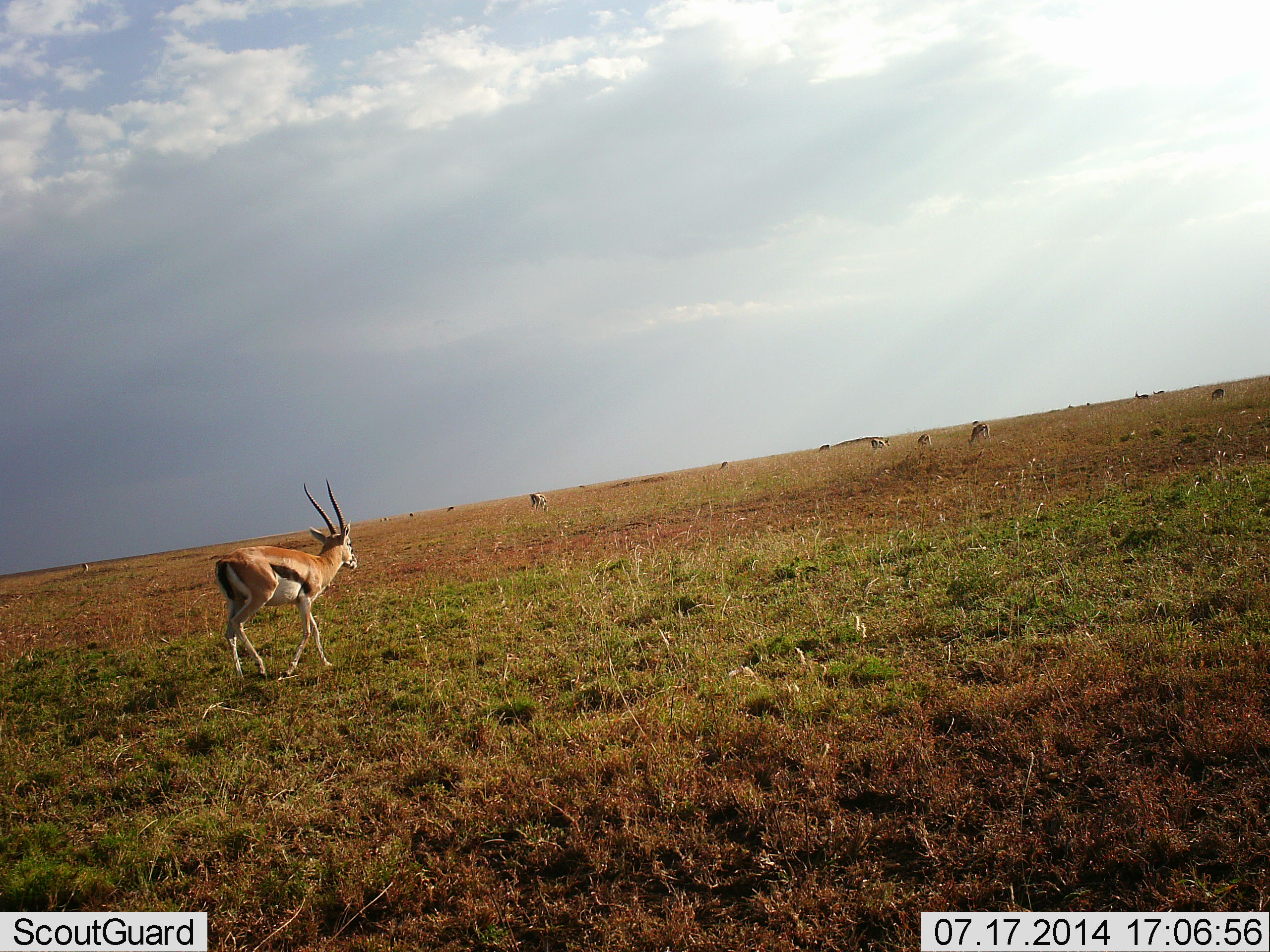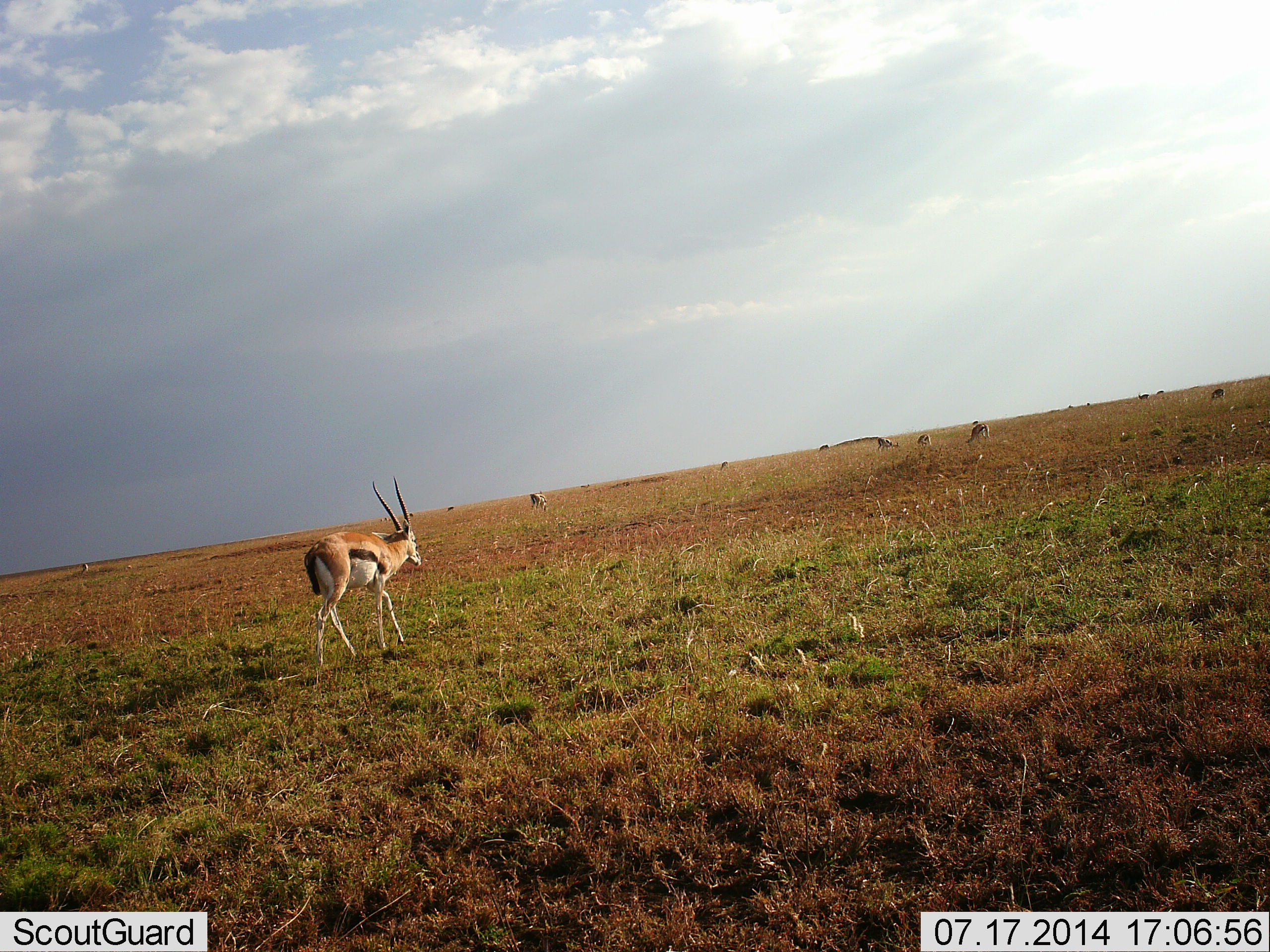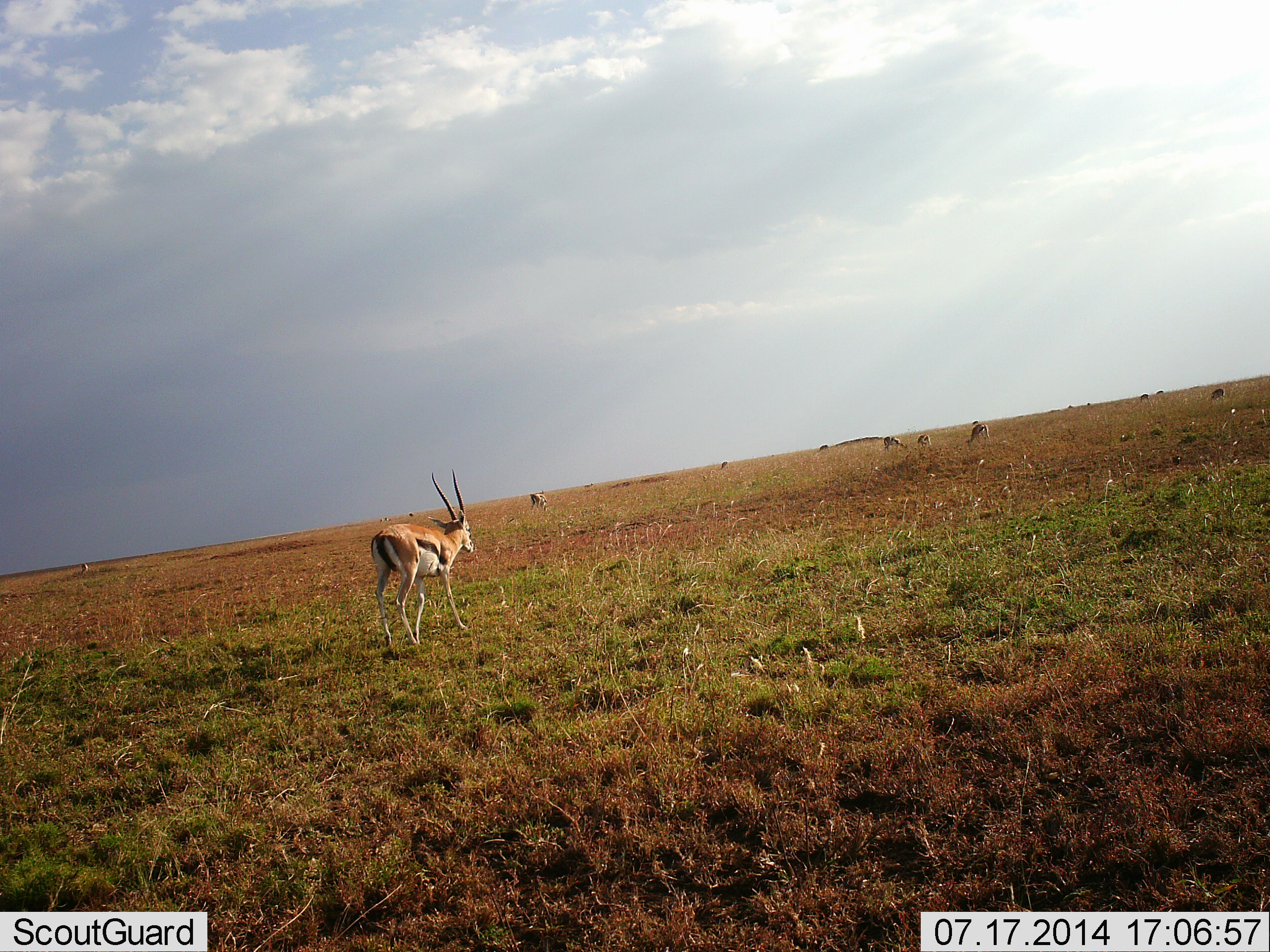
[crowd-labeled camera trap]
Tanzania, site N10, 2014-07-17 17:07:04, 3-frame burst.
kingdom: Animalia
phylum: Chordata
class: Mammalia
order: Artiodactyla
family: Bovidae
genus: Eudorcas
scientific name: Eudorcas thomsonii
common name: thomson's gazelle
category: gazellethomsons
Gazellethomsons (thomson's gazelle) (Eudorcas thomsonii), count 11-50. Behavior (volunteer vote fractions): standing 30%, resting 0%, moving 90%, interacting 0%. Young present (vote fraction): 0%. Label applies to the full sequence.